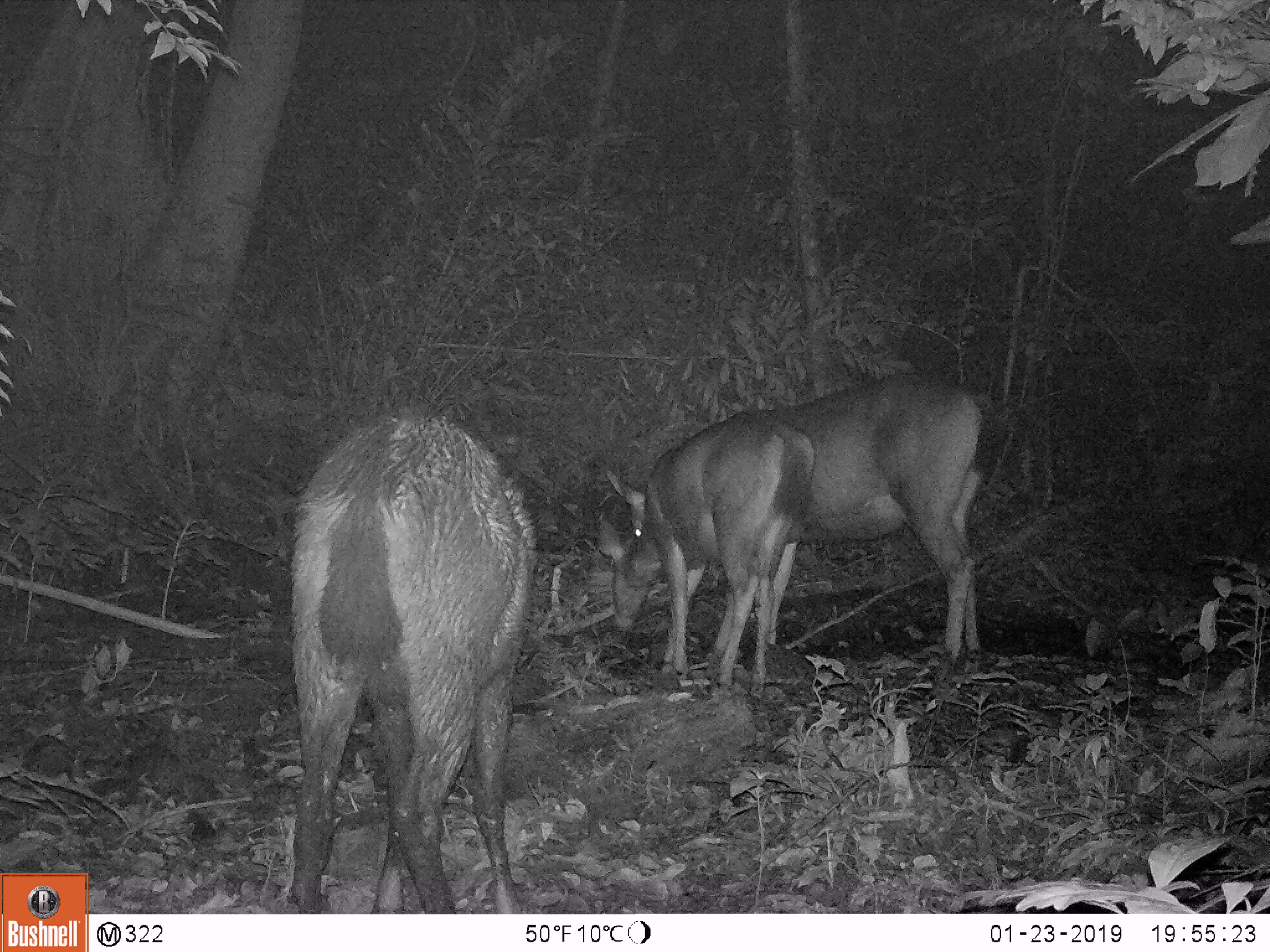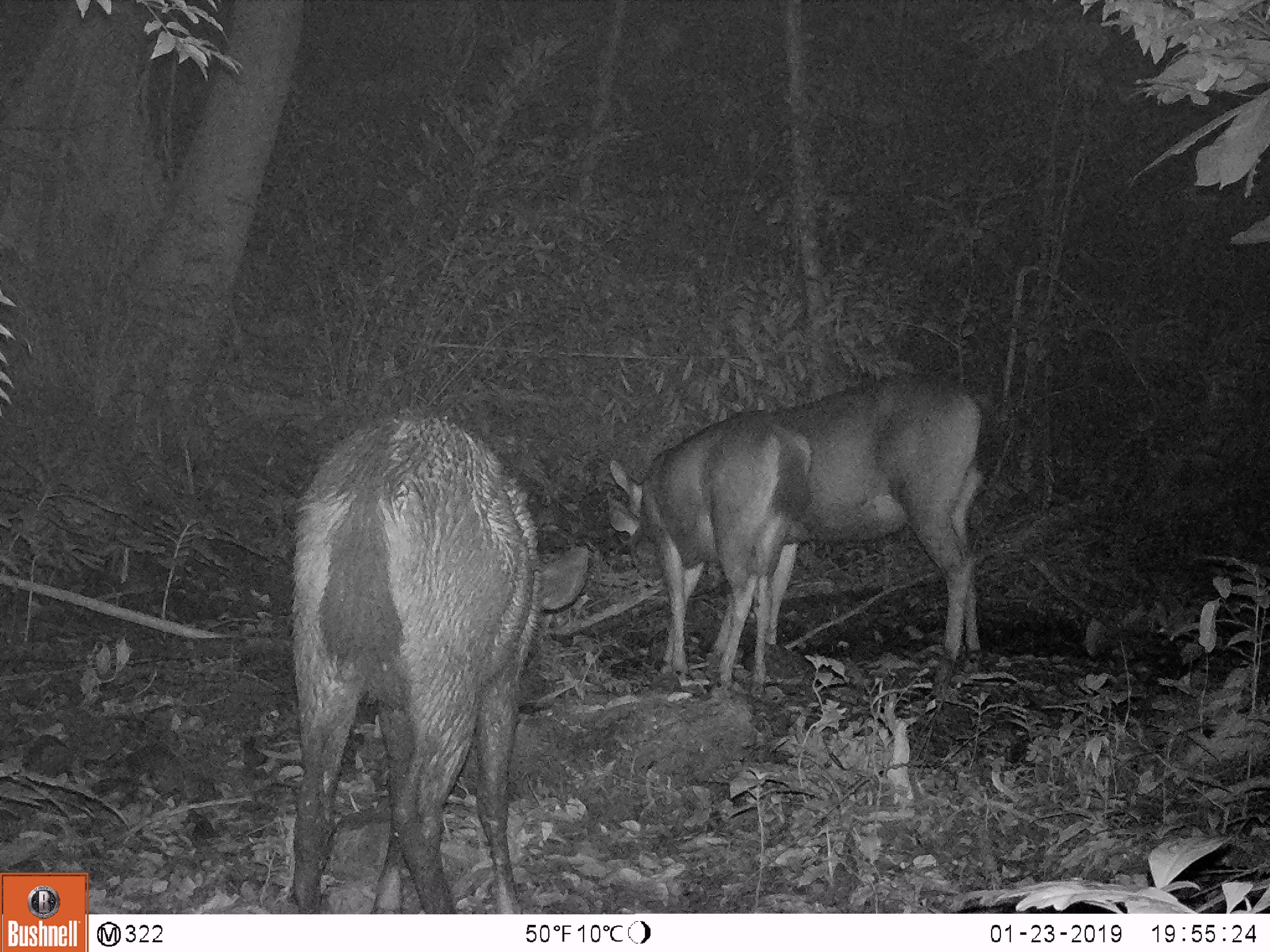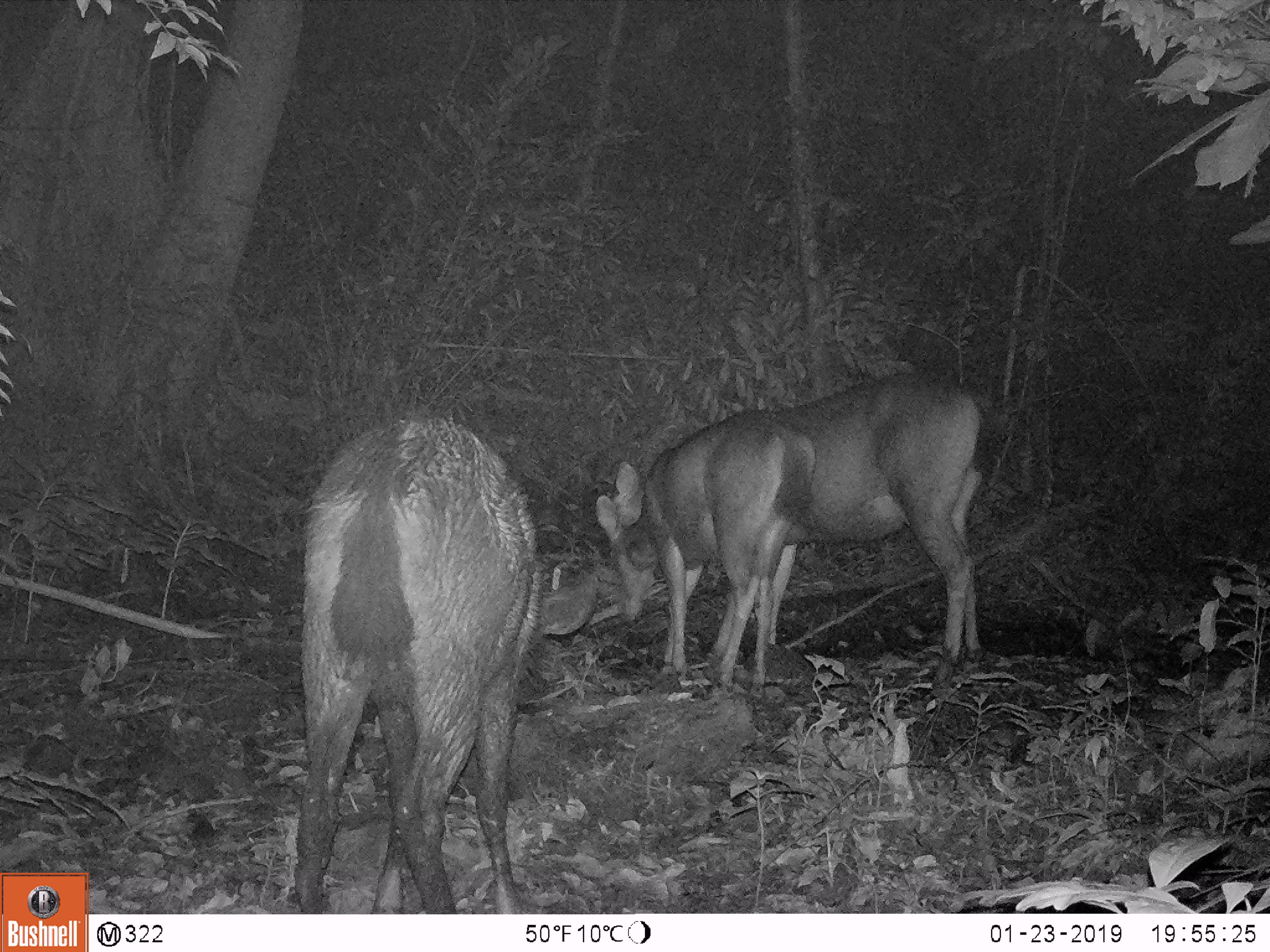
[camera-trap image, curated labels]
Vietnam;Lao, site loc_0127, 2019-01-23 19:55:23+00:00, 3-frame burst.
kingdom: Animalia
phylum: Chordata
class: Mammalia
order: Artiodactyla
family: Cervidae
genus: Rusa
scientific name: Rusa unicolor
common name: sambar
Sambar (Rusa unicolor). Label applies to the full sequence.